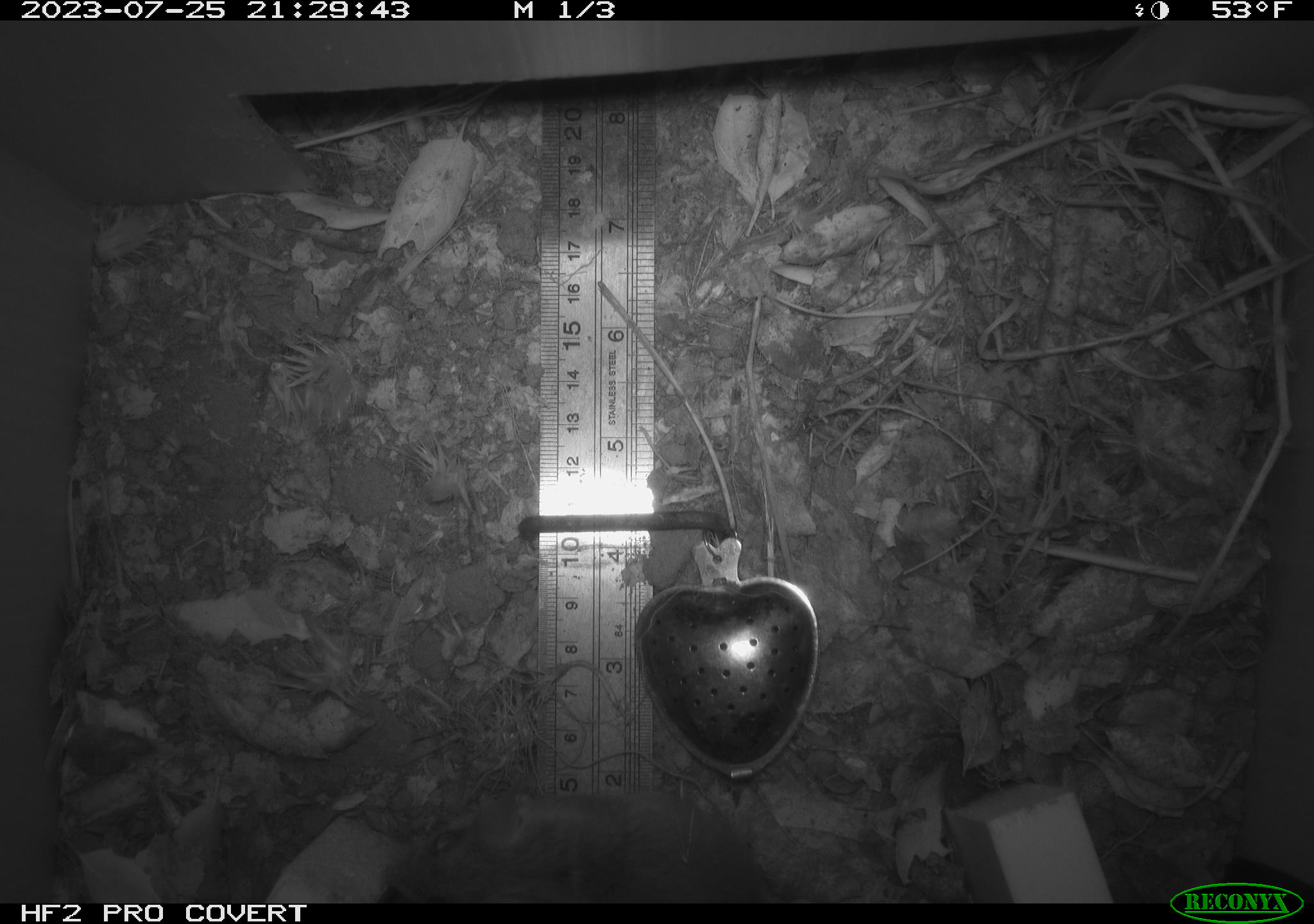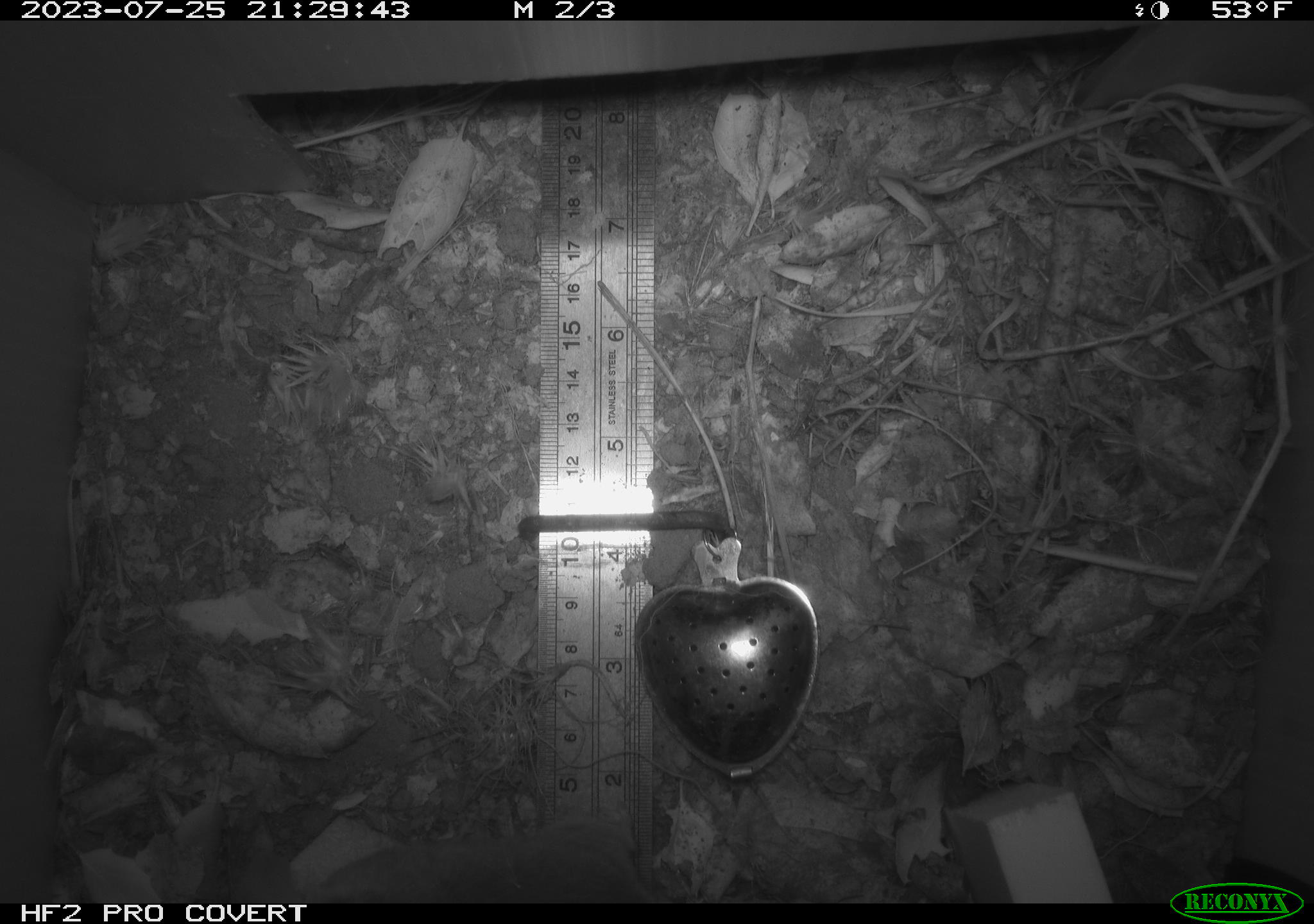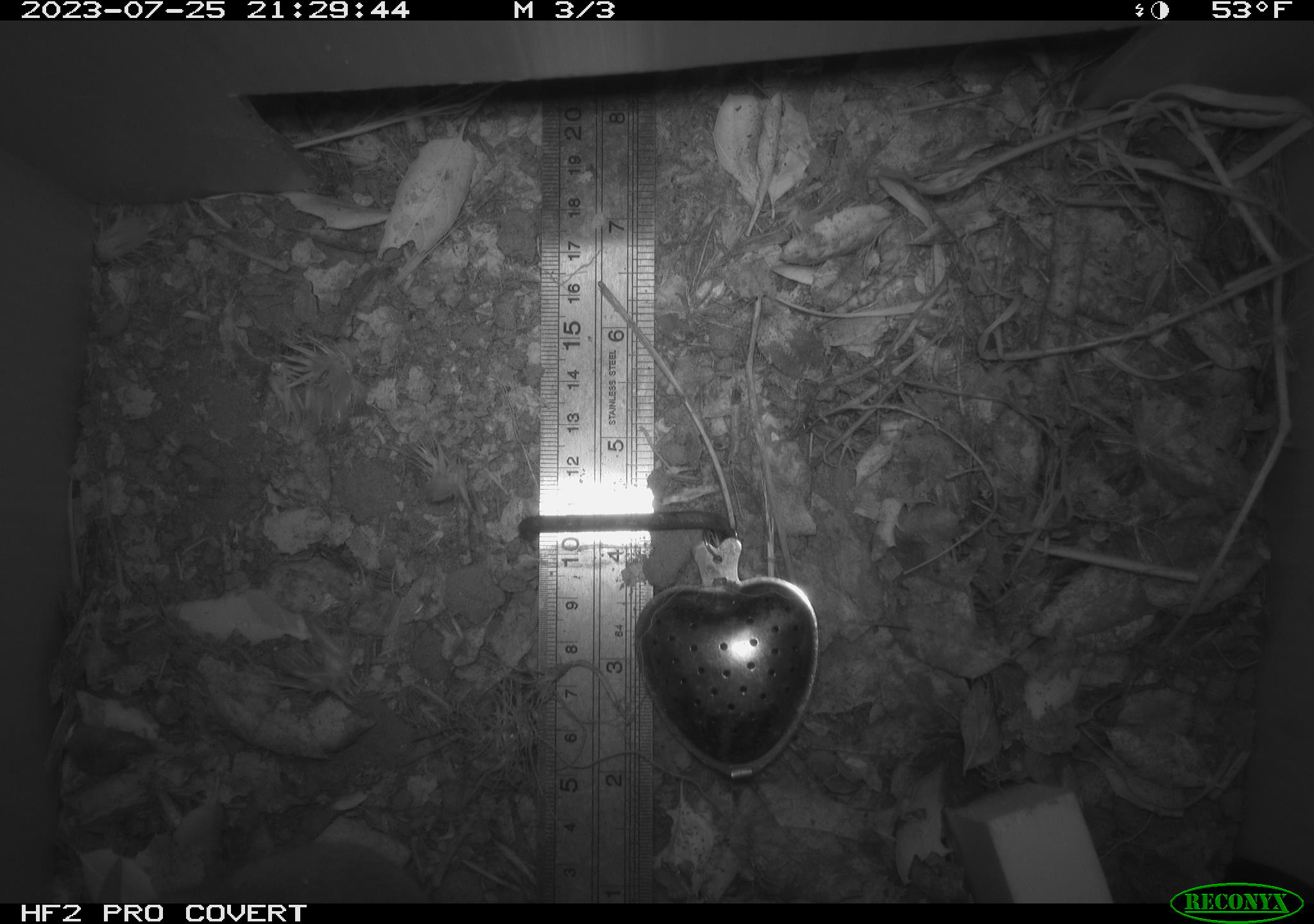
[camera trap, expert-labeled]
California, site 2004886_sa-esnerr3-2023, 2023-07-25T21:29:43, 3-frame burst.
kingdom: Animalia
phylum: Chordata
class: Mammalia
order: Rodentia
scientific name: Rodentia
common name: mouse species